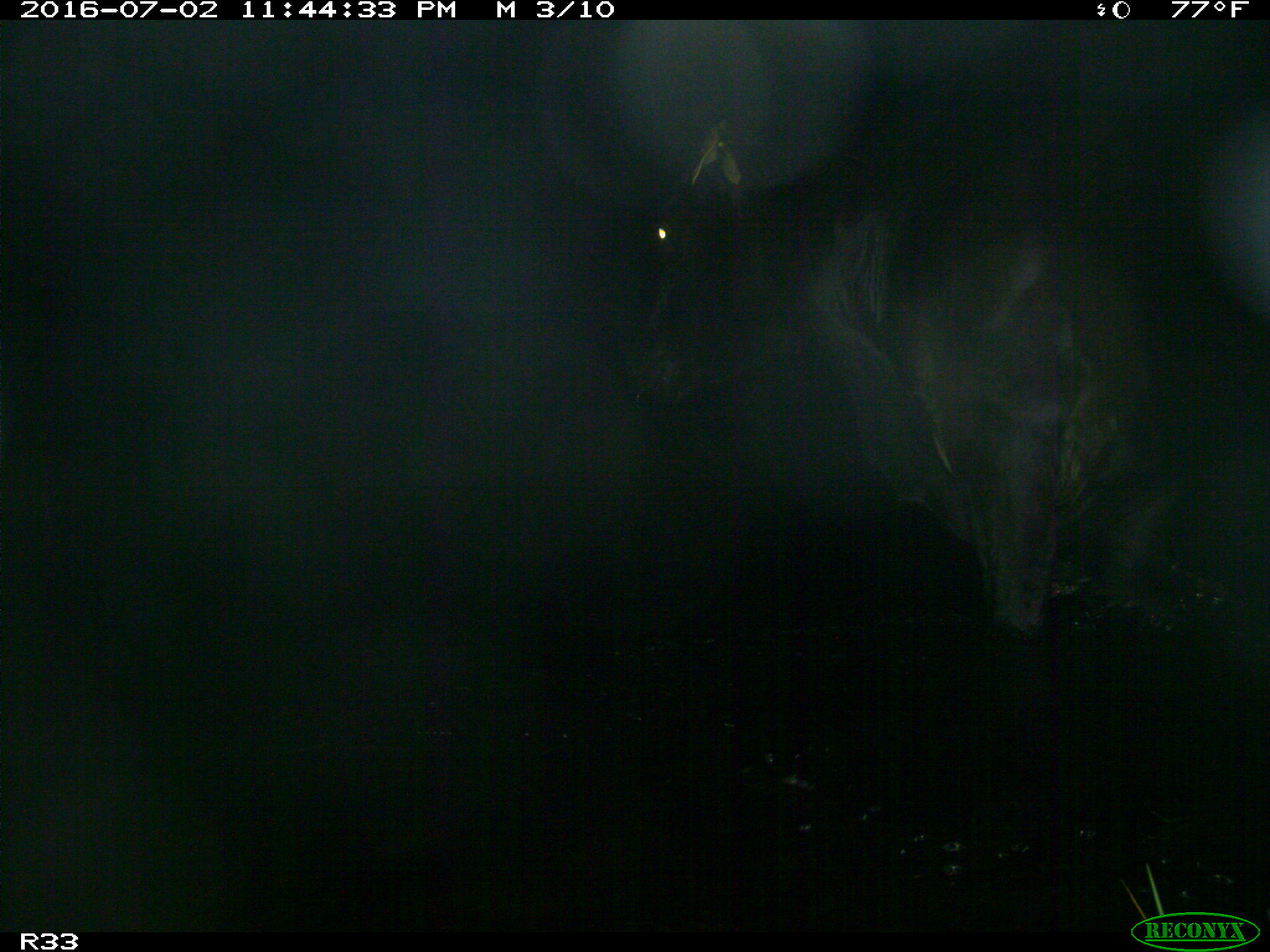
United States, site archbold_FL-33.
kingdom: Animalia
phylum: Chordata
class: Mammalia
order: Artiodactyla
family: Bovidae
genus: Bos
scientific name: Bos taurus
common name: domestic cow